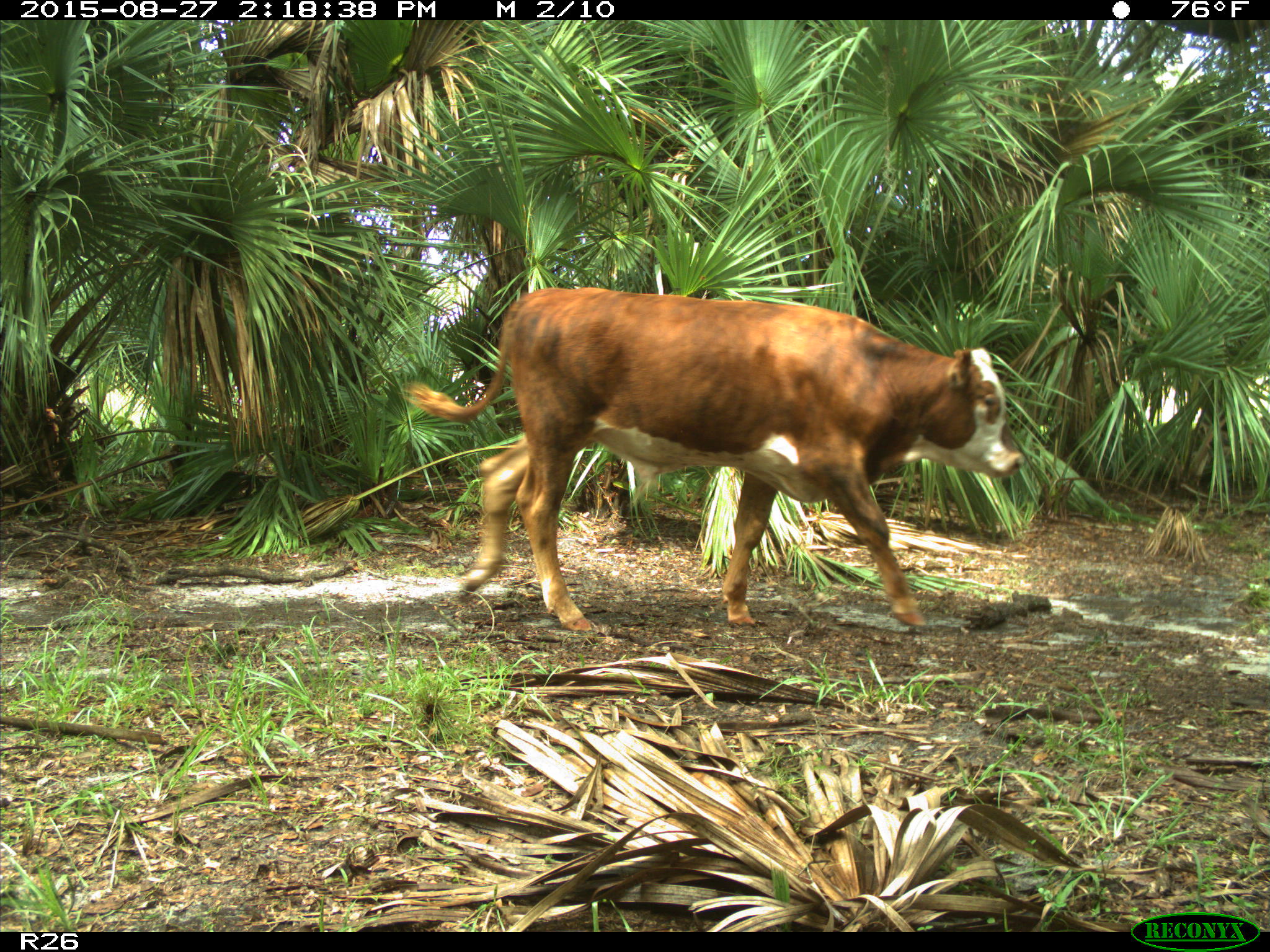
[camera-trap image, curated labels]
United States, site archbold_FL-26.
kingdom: Animalia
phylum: Chordata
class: Mammalia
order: Artiodactyla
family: Bovidae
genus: Bos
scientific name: Bos taurus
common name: domestic cow